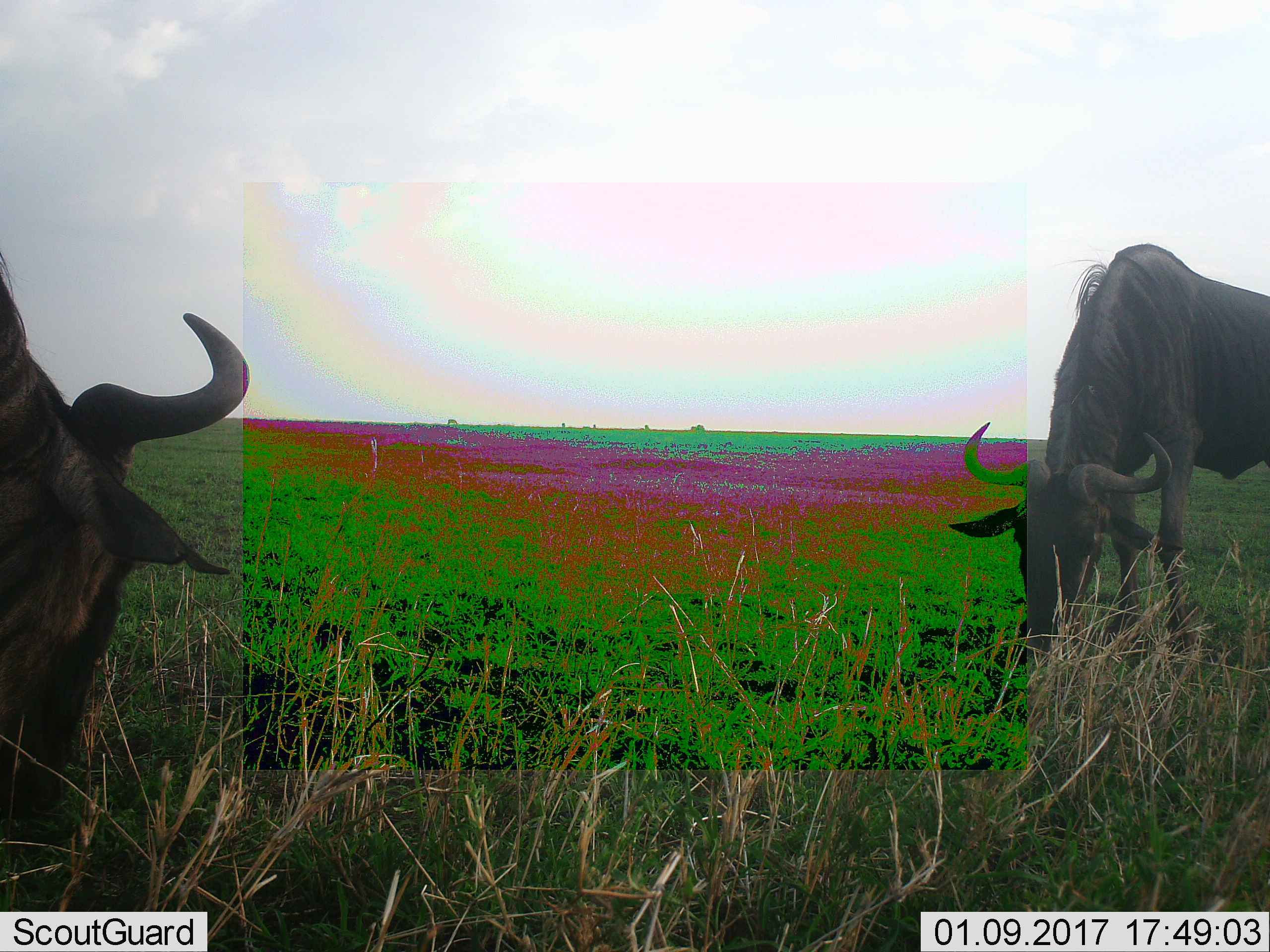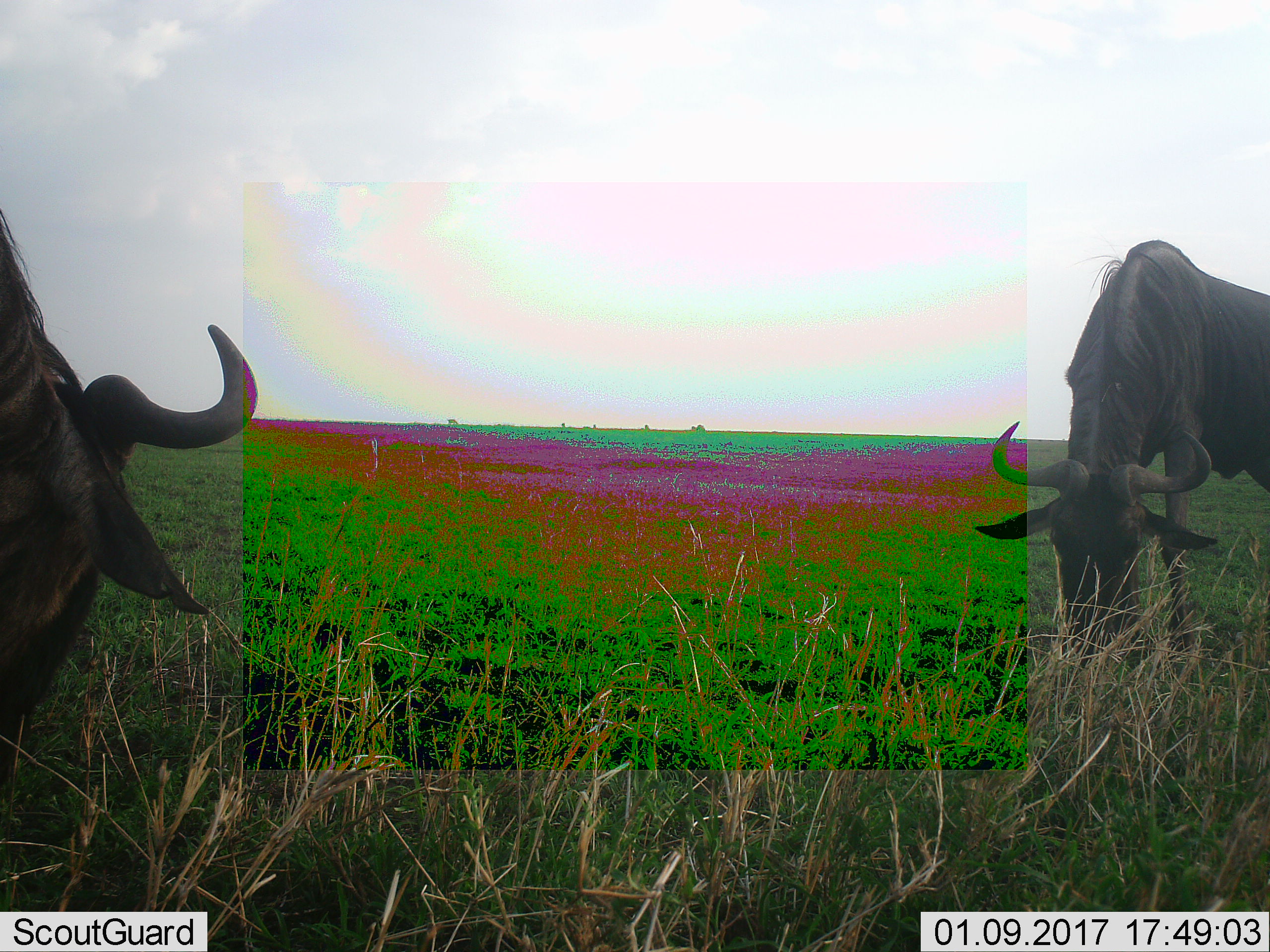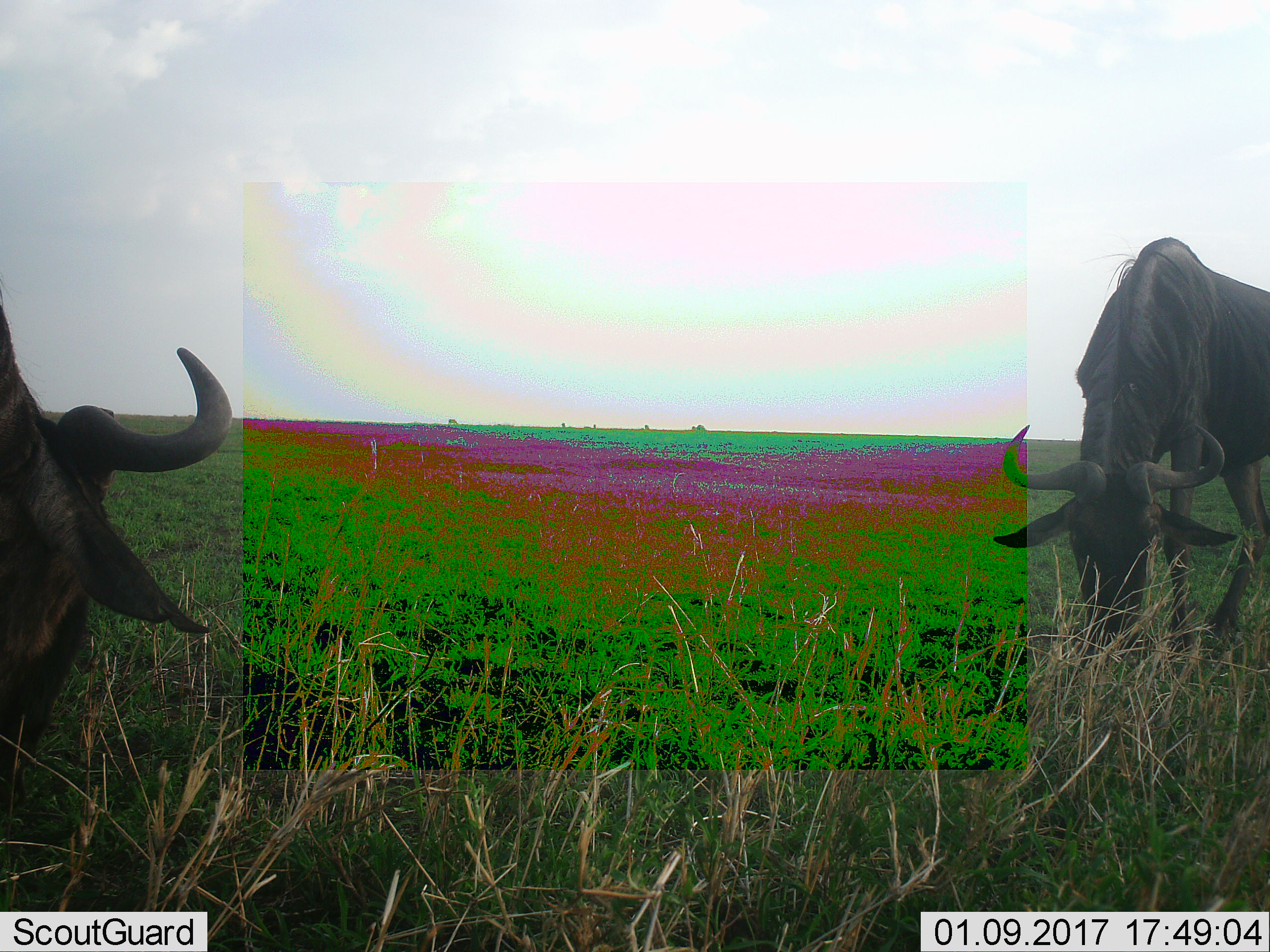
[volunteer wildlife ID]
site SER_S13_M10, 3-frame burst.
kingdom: Animalia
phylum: Chordata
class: Mammalia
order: Artiodactyla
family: Bovidae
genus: Connochaetes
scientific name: Connochaetes taurinus taurinus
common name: blue wildebeest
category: wildebeestblue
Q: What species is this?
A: Wildebeestblue (blue wildebeest) (Connochaetes taurinus taurinus).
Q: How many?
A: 2.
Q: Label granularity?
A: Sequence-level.